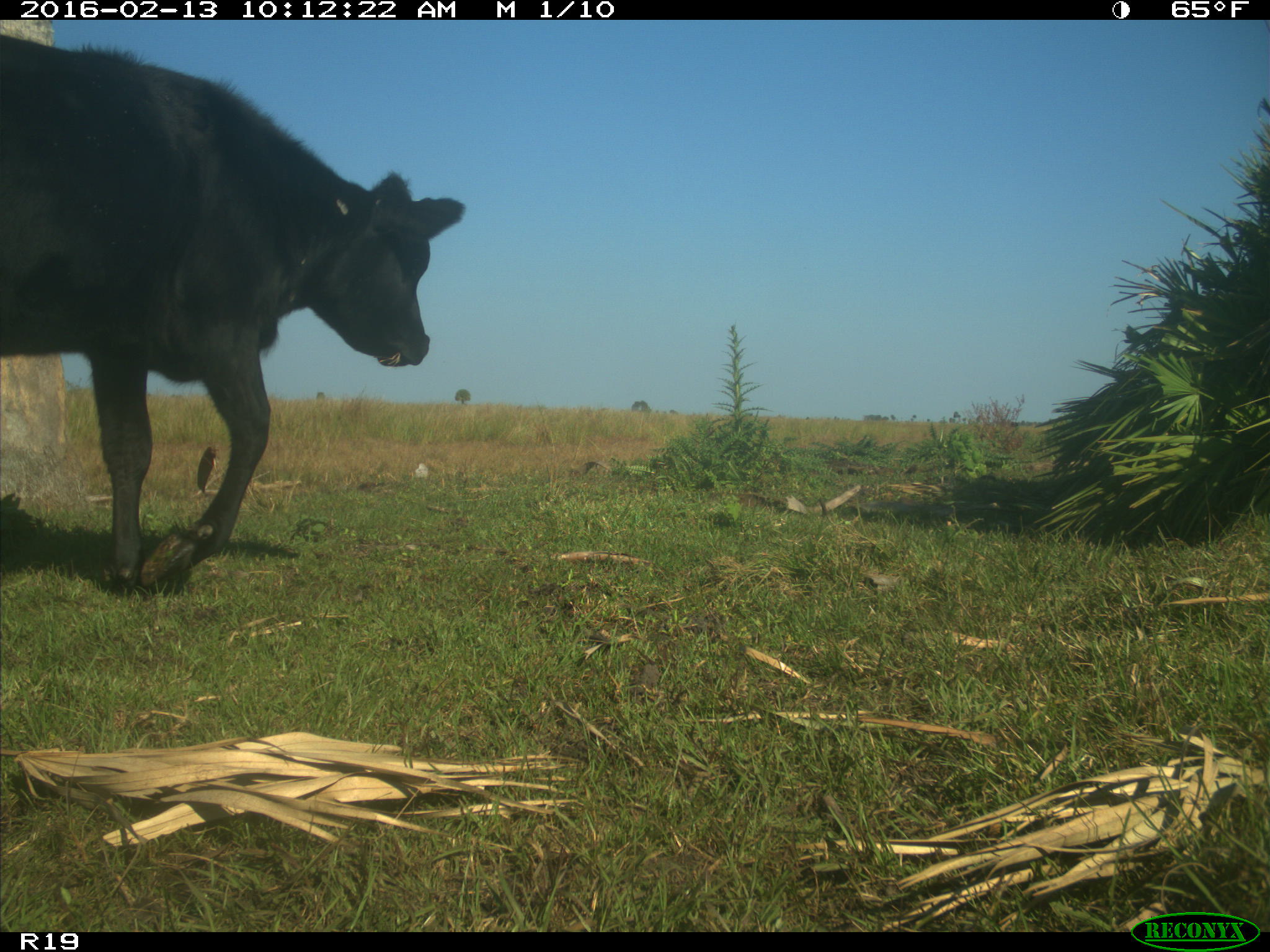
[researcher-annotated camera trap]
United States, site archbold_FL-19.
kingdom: Animalia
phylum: Chordata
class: Mammalia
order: Artiodactyla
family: Bovidae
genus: Bos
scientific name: Bos taurus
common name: domestic cow